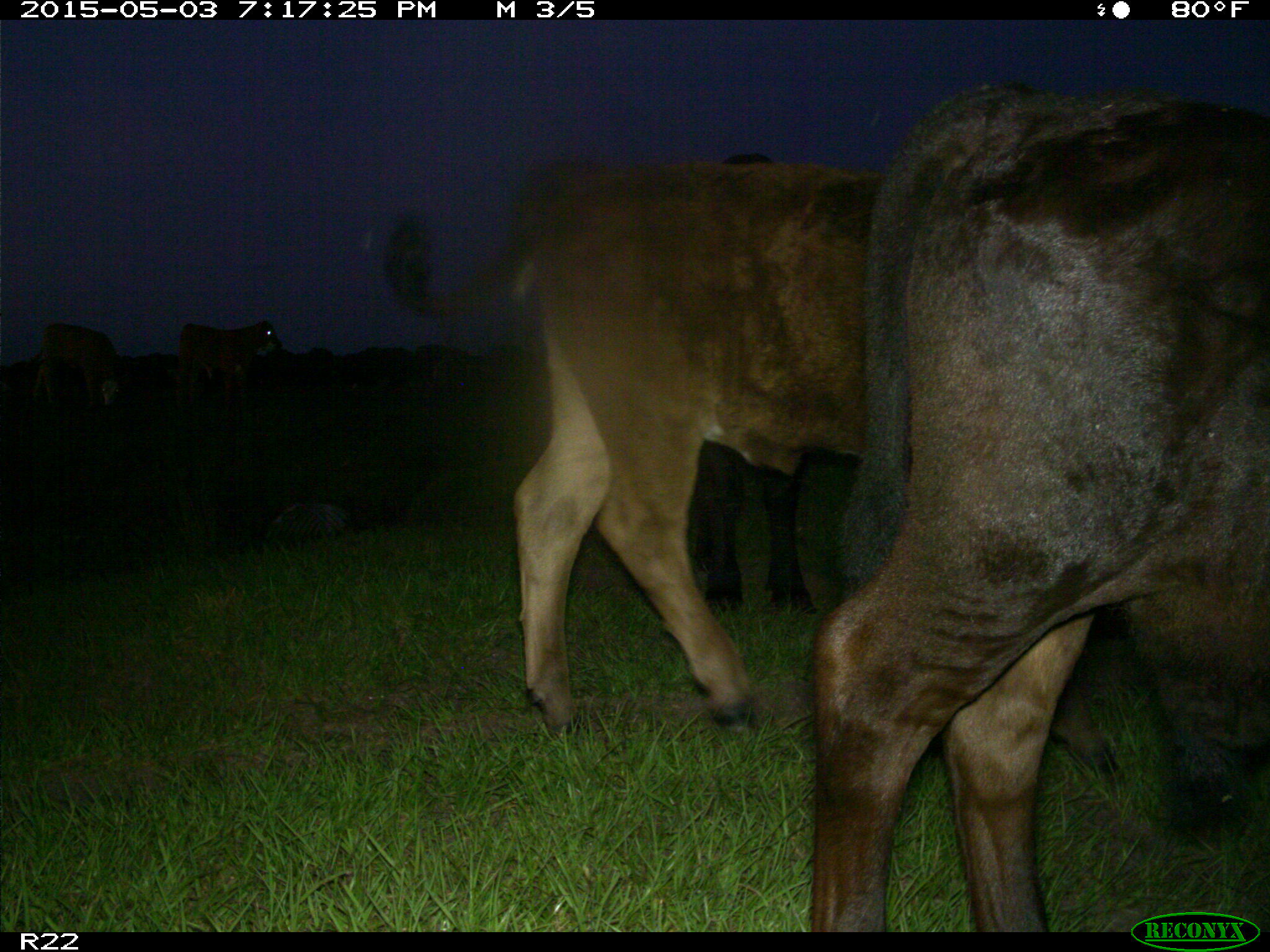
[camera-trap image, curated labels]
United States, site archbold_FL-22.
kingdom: Animalia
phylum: Chordata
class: Mammalia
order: Artiodactyla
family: Bovidae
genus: Bos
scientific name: Bos taurus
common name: domestic cow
Bos taurus (domestic cow).